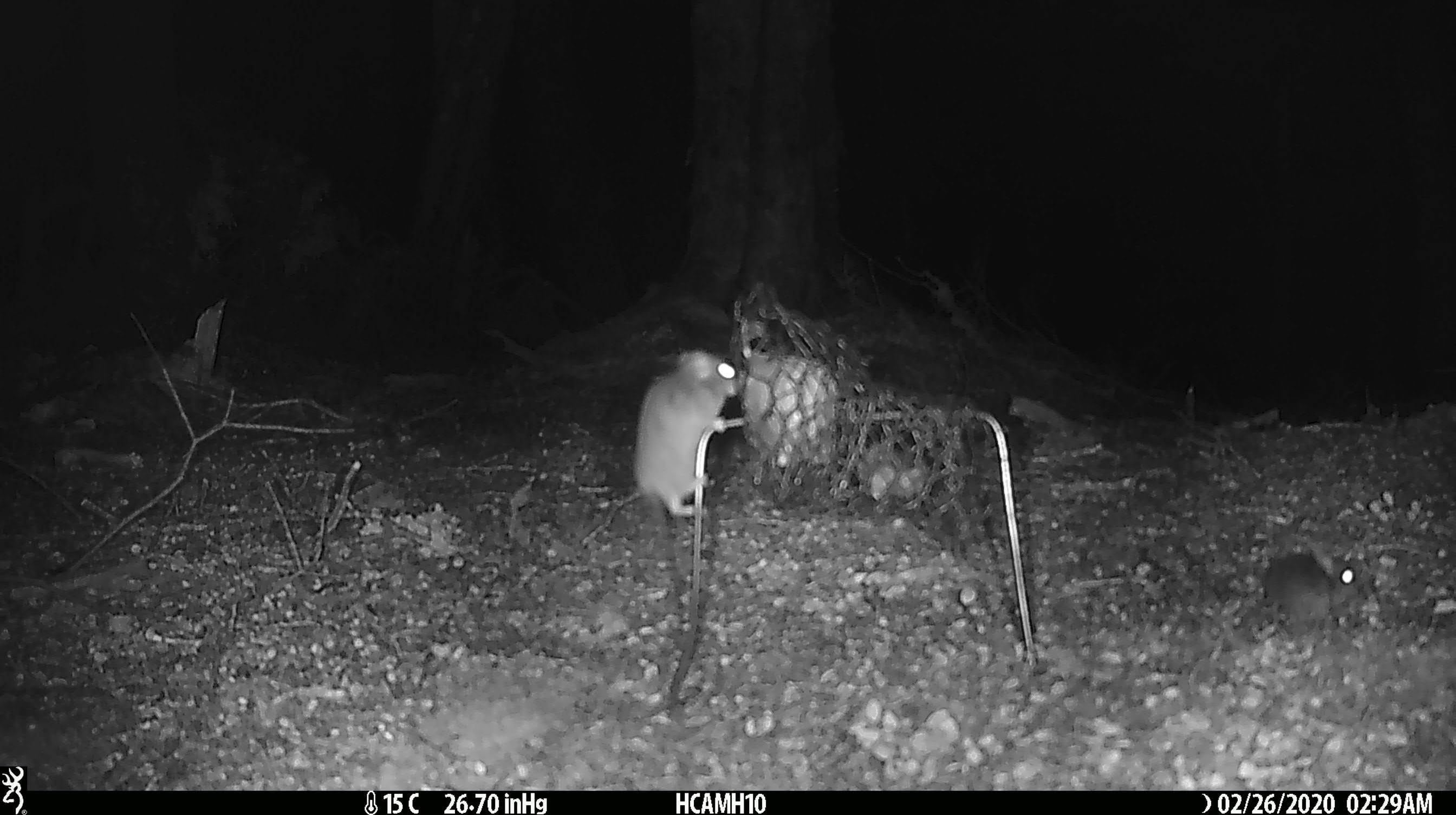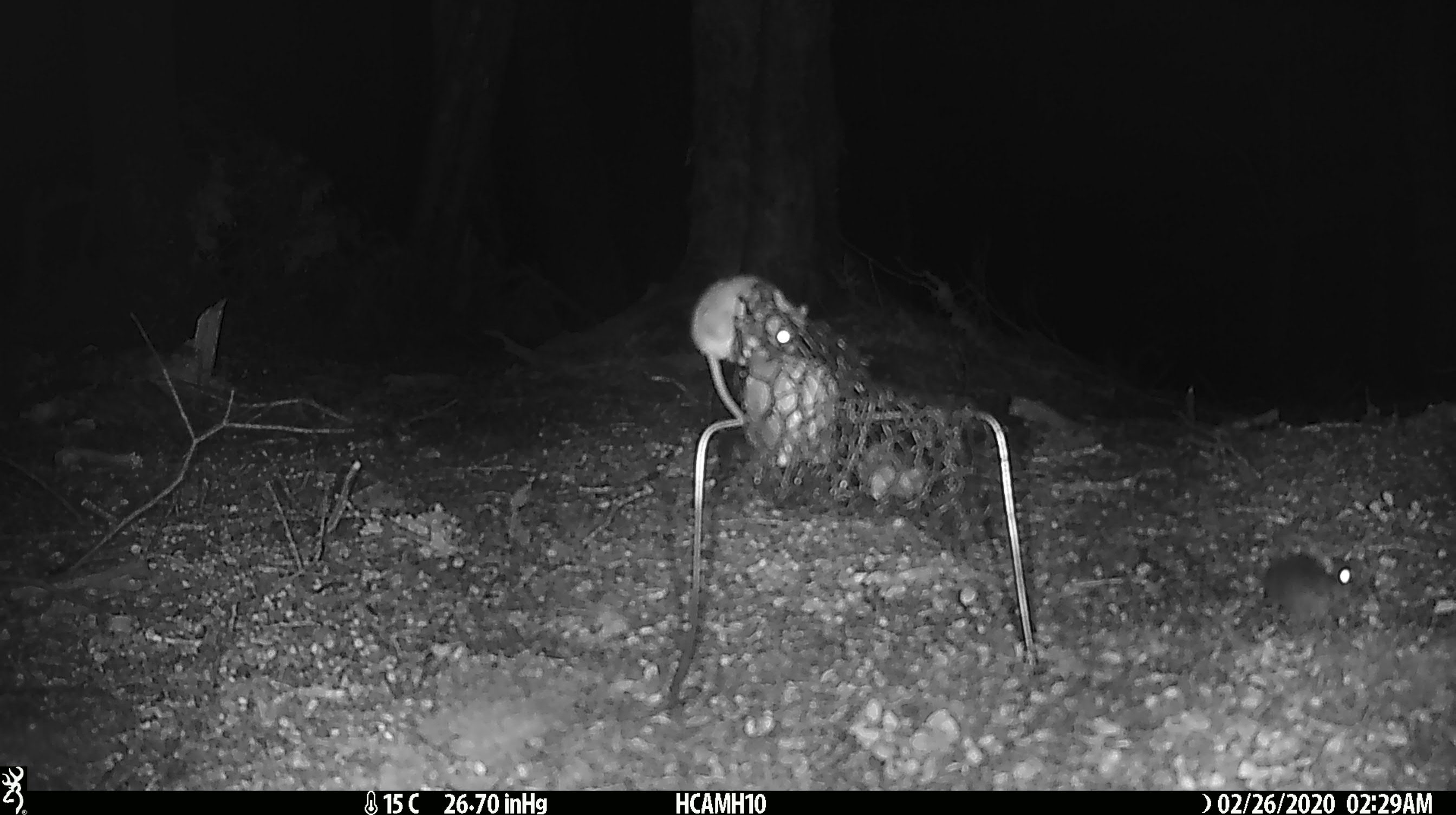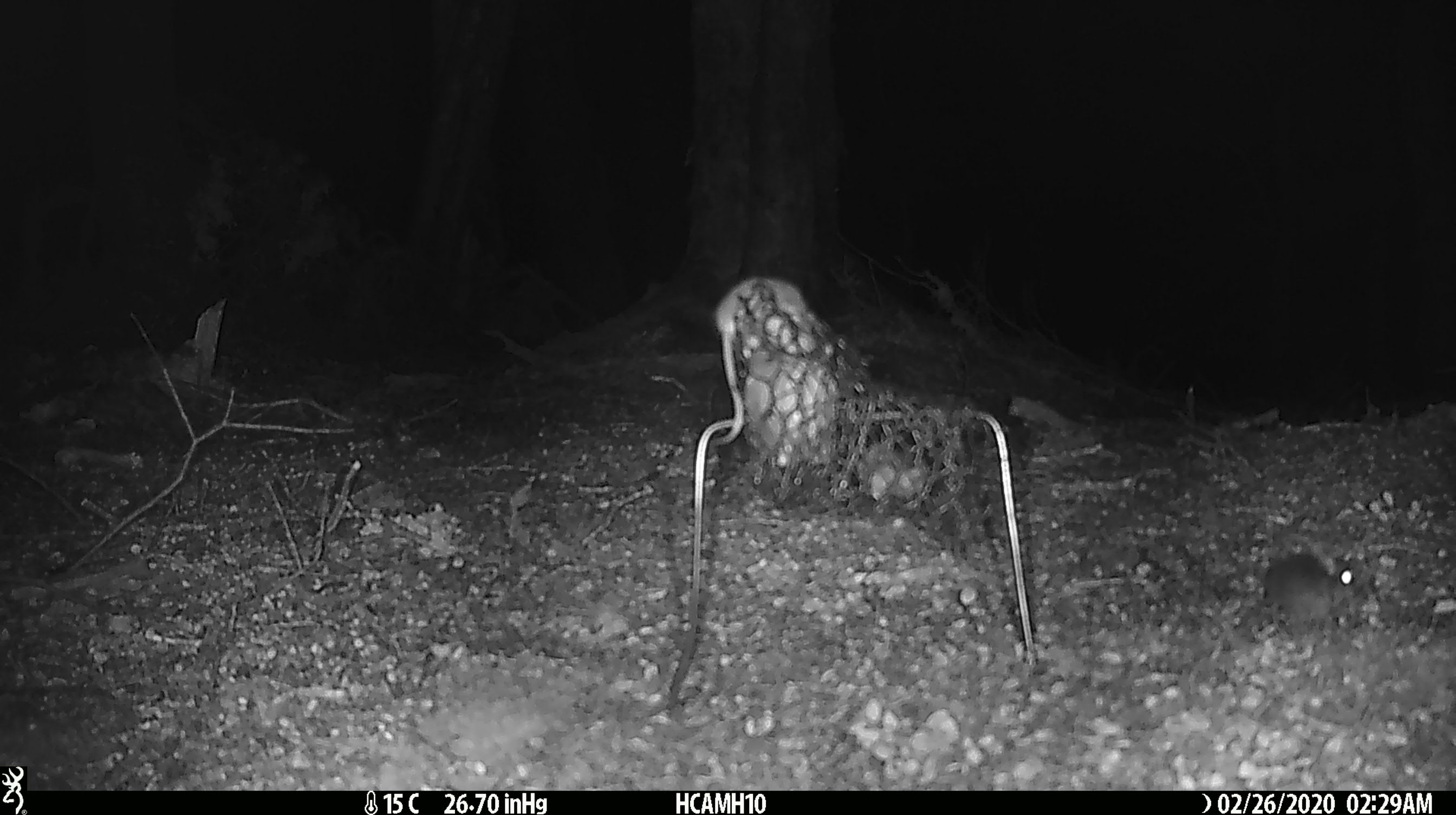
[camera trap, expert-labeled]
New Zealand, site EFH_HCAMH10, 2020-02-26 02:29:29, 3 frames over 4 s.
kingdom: Animalia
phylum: Chordata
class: Mammalia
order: Rodentia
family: Muridae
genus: Mus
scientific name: Mus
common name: mouse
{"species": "mouse (Mus)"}